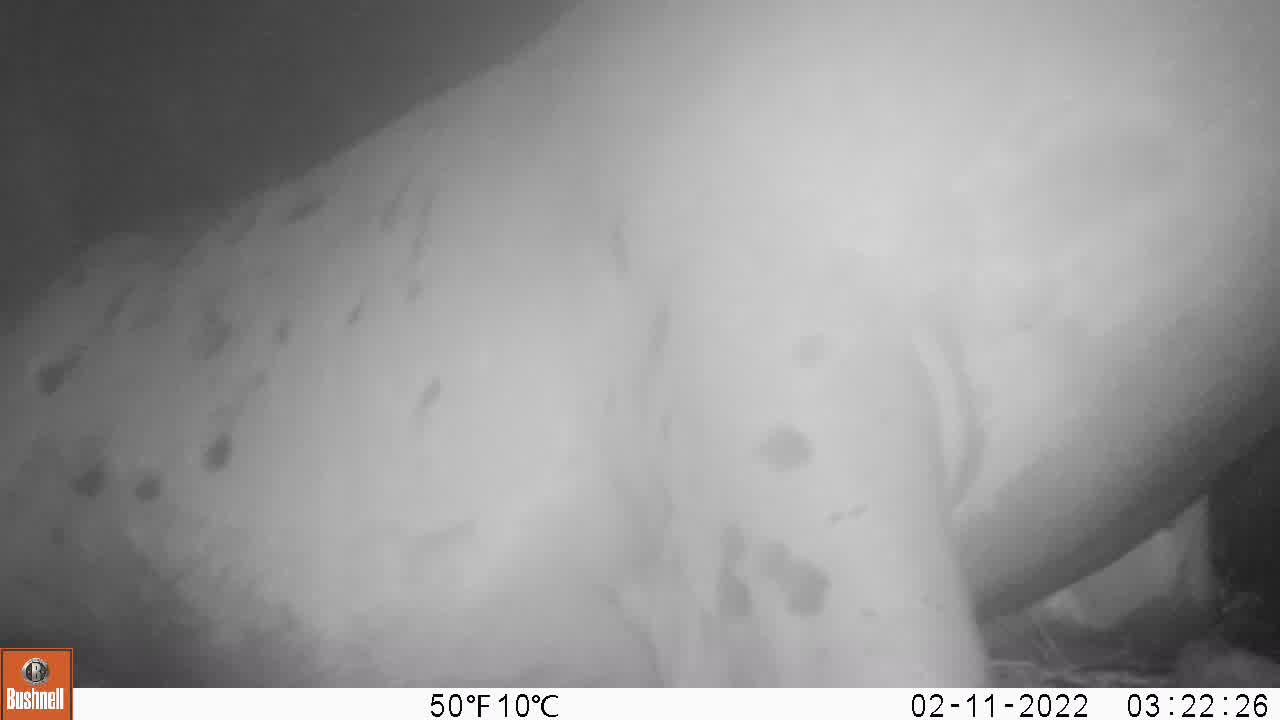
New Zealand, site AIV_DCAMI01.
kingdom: Animalia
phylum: Chordata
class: Mammalia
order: Carnivora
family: Otariidae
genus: Phocarctos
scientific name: Phocarctos hookeri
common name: new zealand sea lion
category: sealion